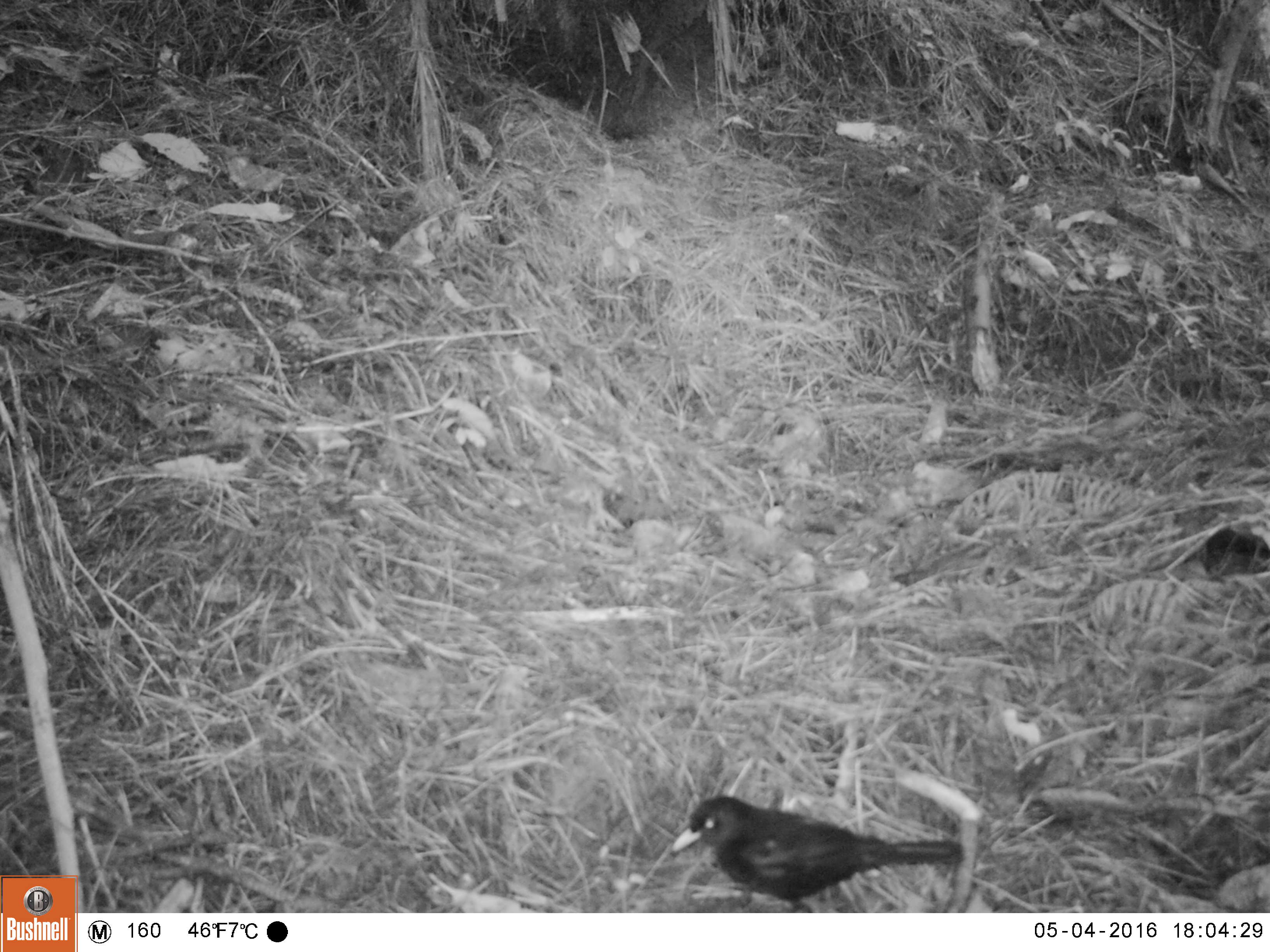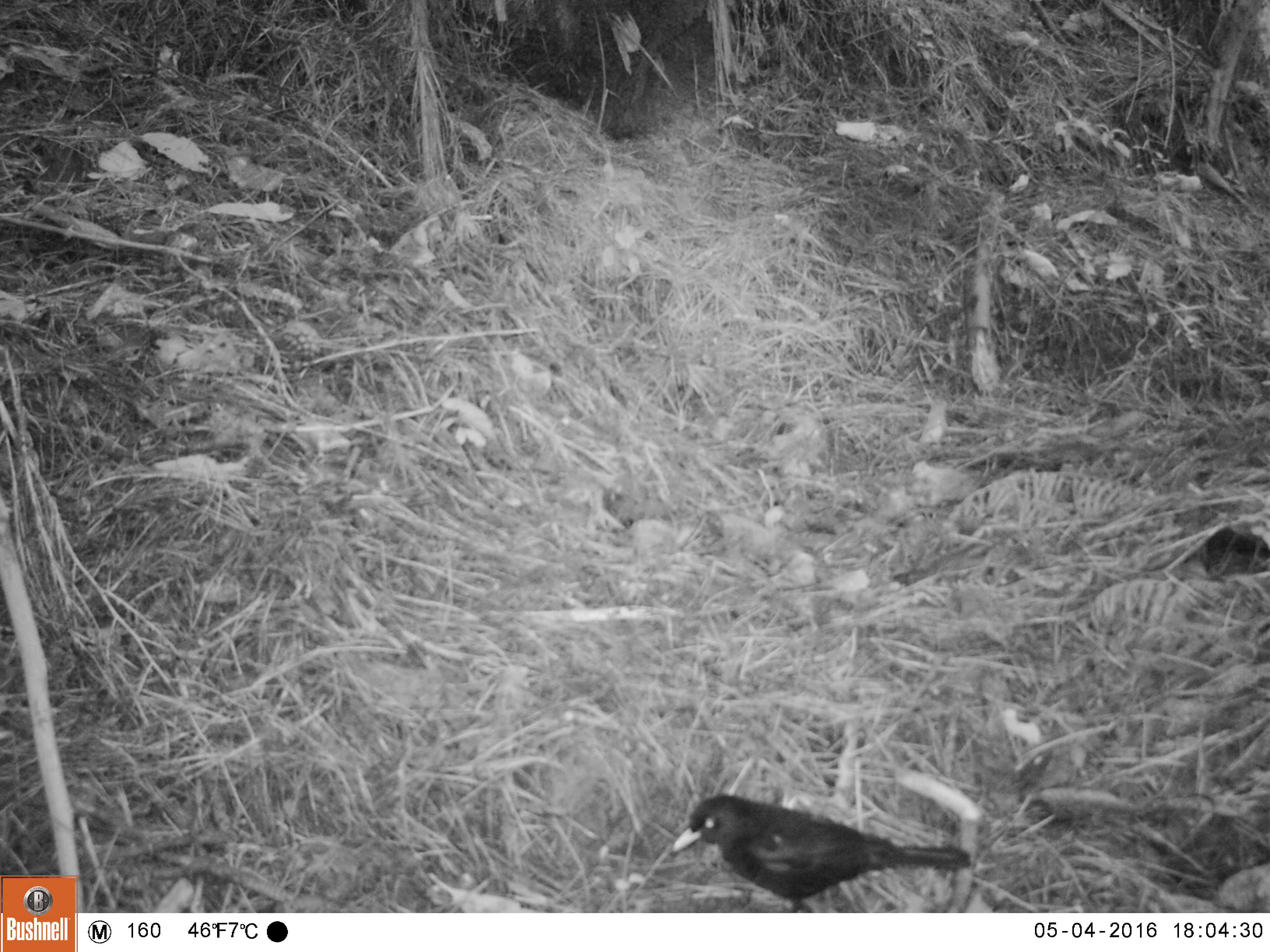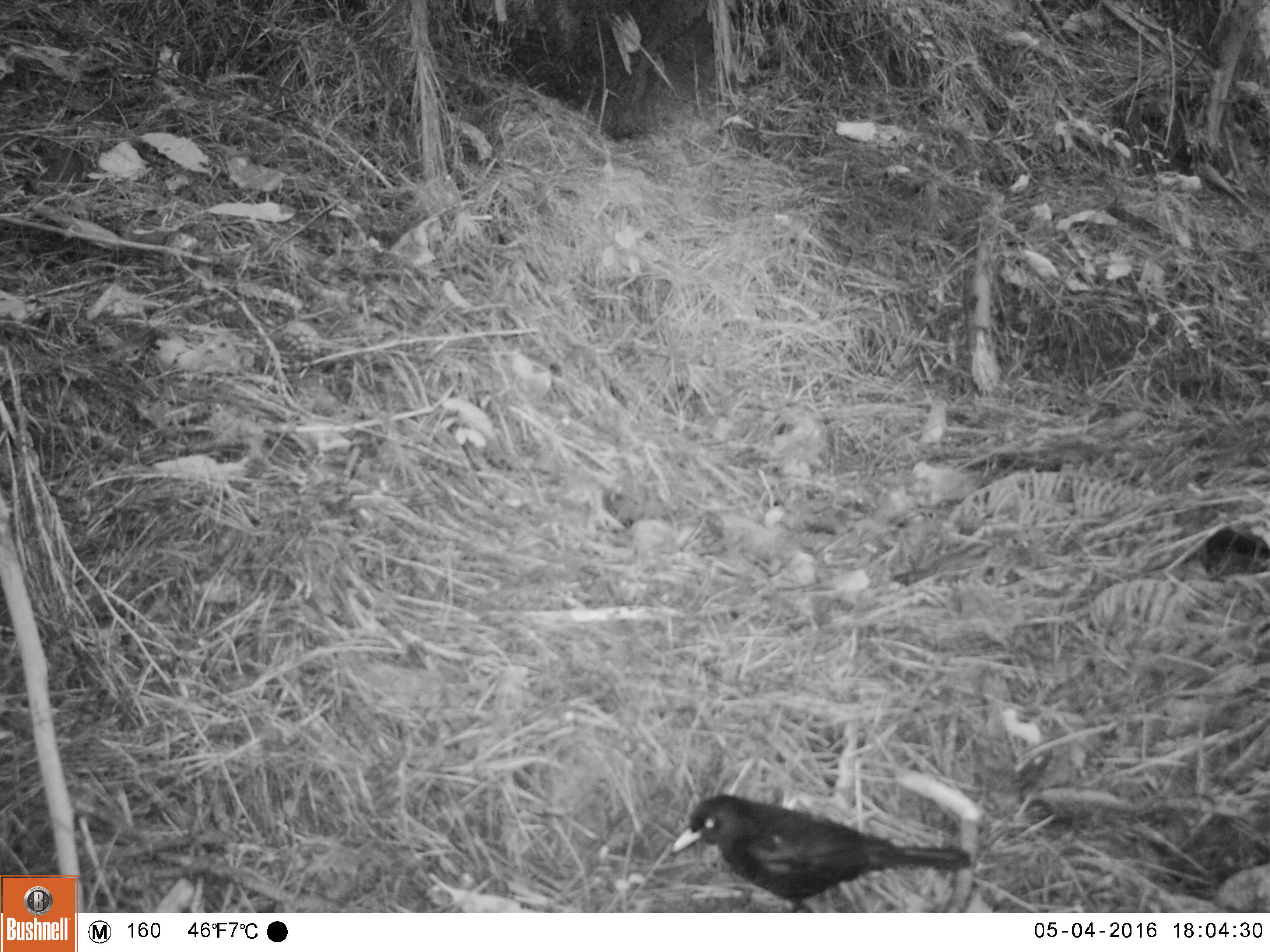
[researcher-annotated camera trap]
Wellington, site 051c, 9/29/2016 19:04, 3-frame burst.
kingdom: Animalia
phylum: Chordata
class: Aves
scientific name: Aves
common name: bird